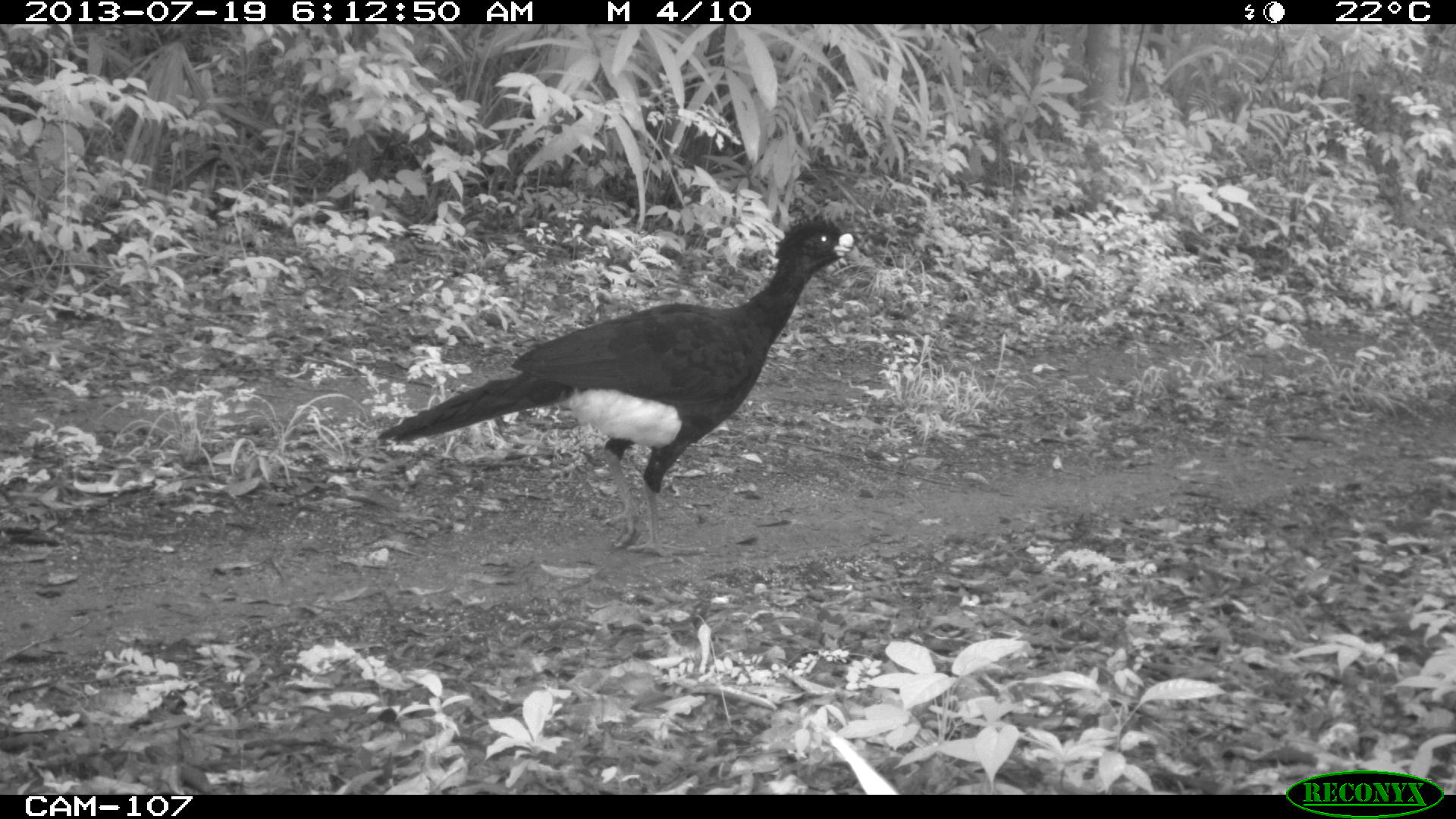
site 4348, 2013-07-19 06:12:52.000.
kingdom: Animalia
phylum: Chordata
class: Aves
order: Galliformes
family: Cracidae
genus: Crax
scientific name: Crax rubra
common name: great curassow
Crax rubra (great curassow), count 2.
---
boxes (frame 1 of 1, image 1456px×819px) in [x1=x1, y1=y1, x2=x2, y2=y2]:
crax rubra: [x1=371, y1=211, x2=861, y2=558]